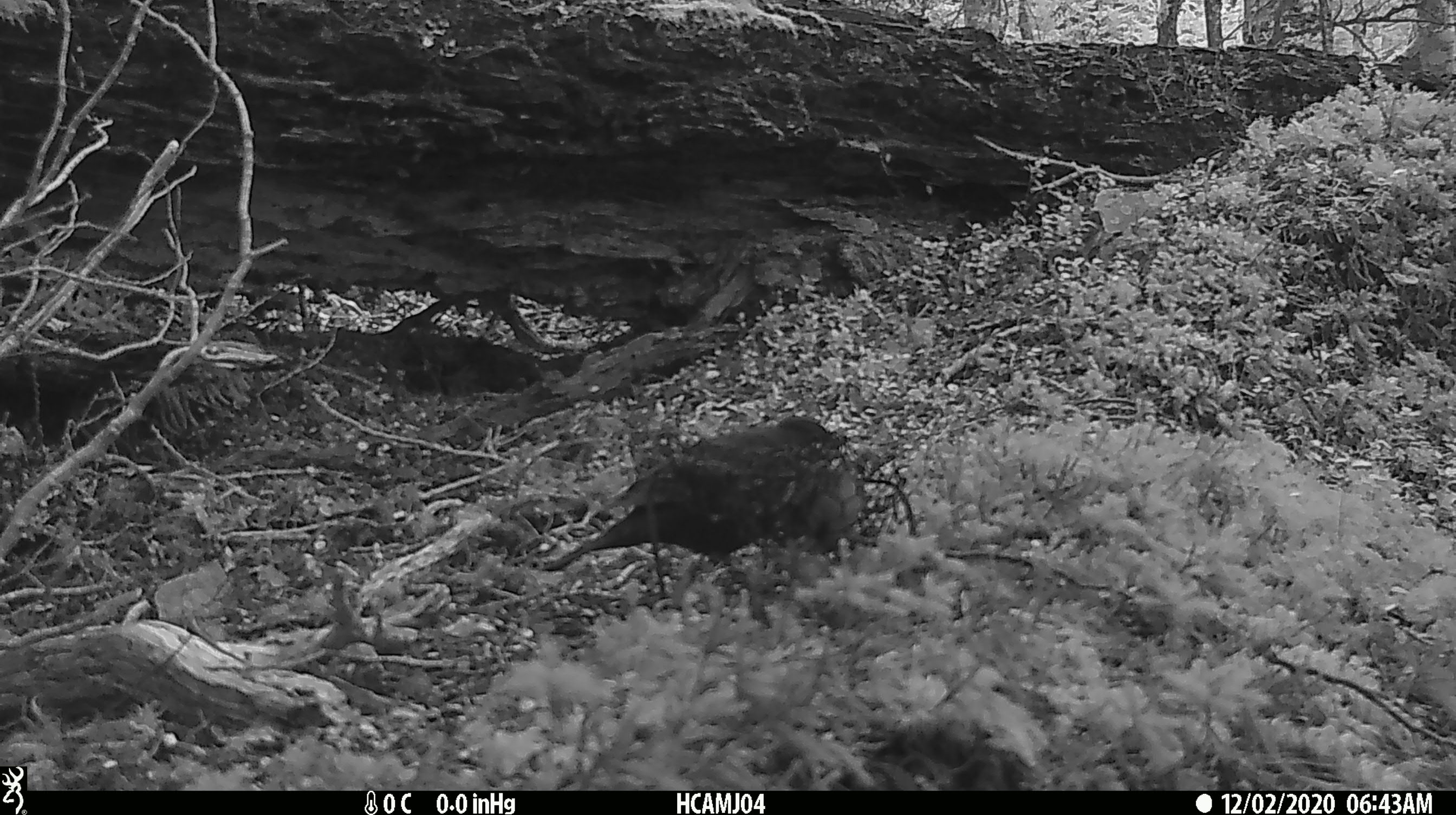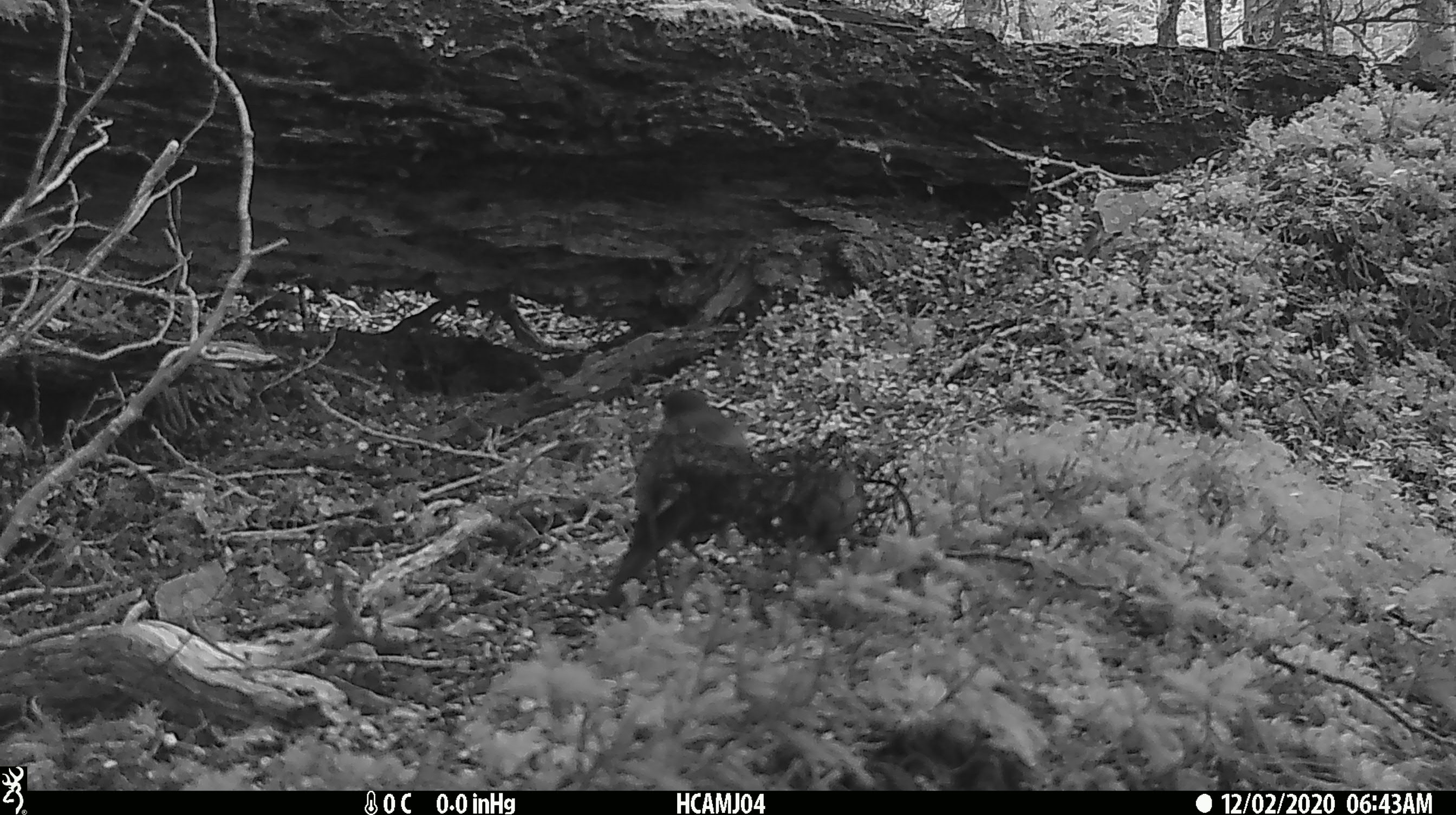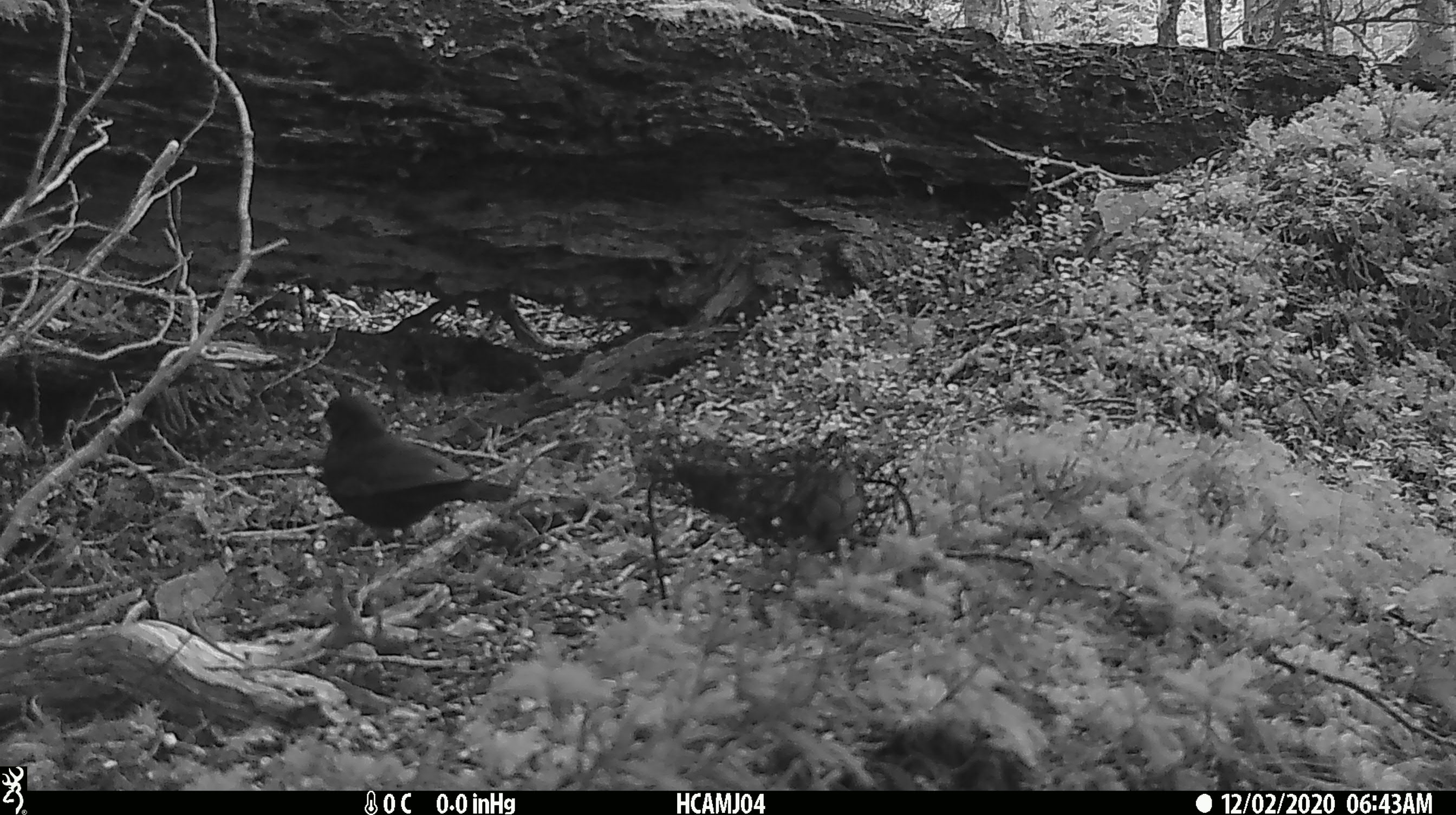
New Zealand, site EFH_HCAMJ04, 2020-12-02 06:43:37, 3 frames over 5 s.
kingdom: Animalia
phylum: Chordata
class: Aves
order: Passeriformes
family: Turdidae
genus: Turdus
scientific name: Turdus merula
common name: eurasian blackbird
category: blackbird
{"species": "blackbird (eurasian blackbird) (Turdus merula)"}